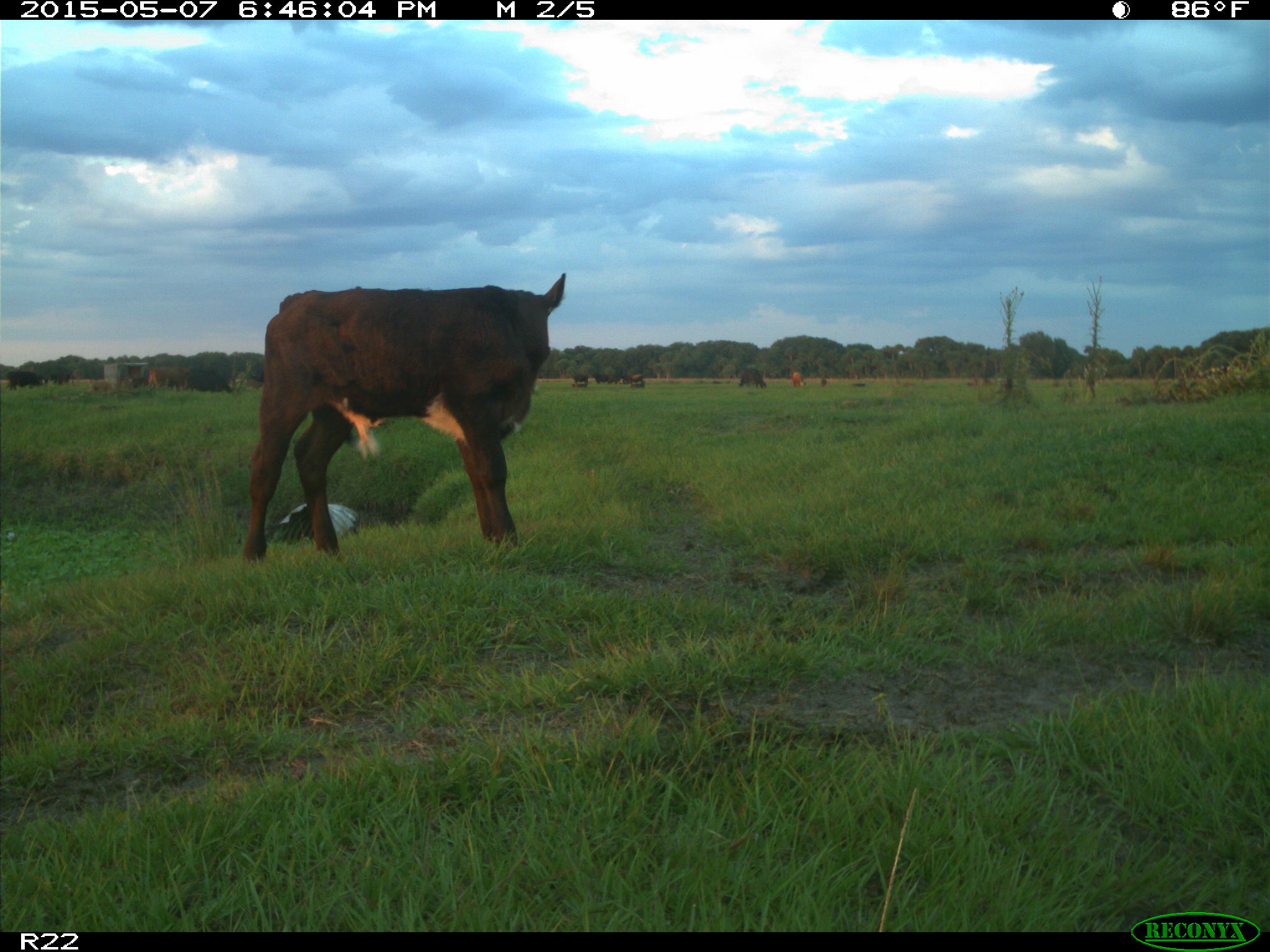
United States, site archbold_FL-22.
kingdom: Animalia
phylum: Chordata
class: Mammalia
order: Artiodactyla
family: Bovidae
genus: Bos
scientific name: Bos taurus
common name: domestic cow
Bos taurus (domestic cow).